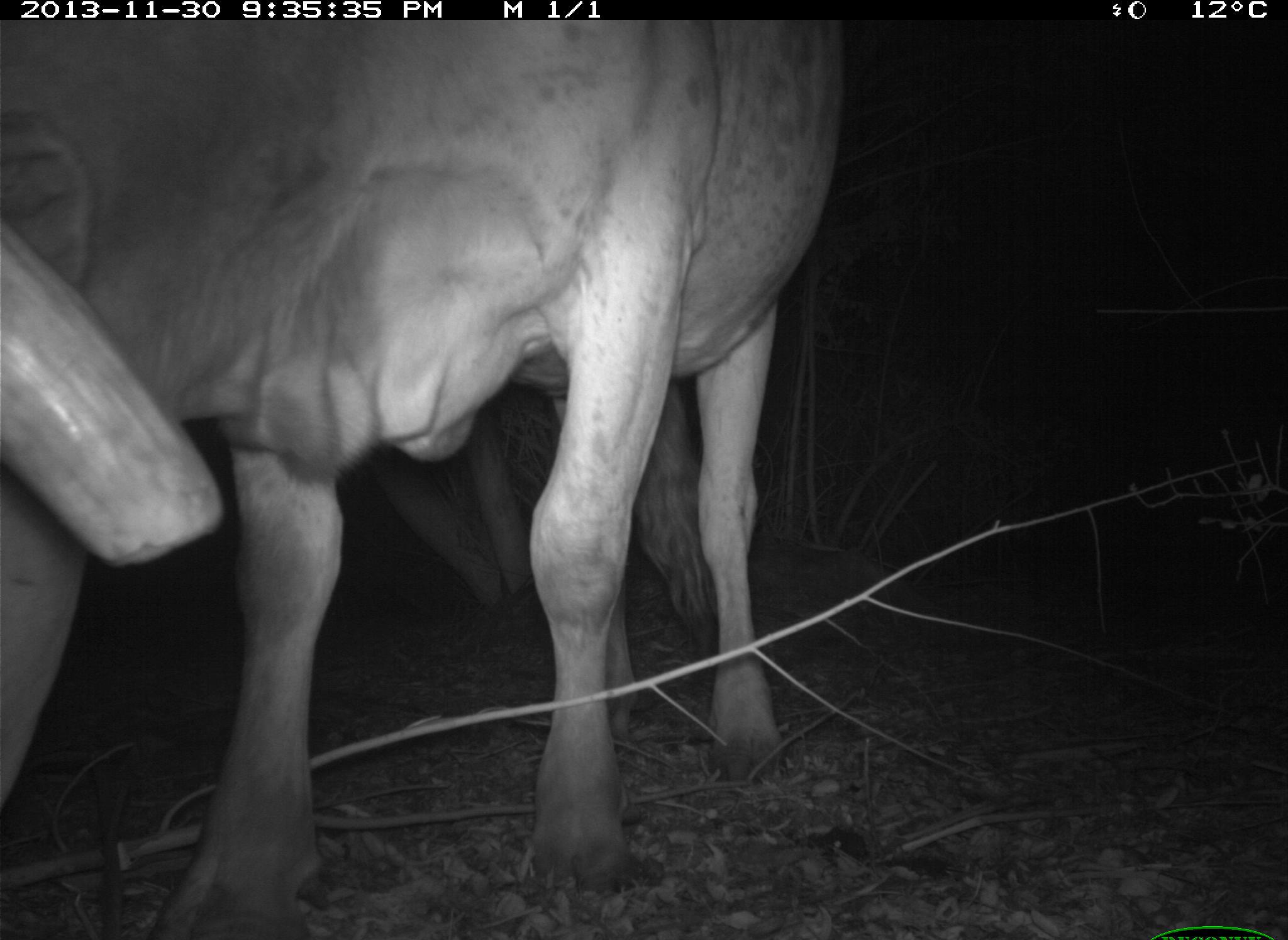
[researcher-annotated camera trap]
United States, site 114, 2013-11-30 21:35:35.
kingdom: Animalia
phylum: Chordata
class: Mammalia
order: Artiodactyla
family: Bovidae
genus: Bos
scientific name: Bos taurus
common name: cow